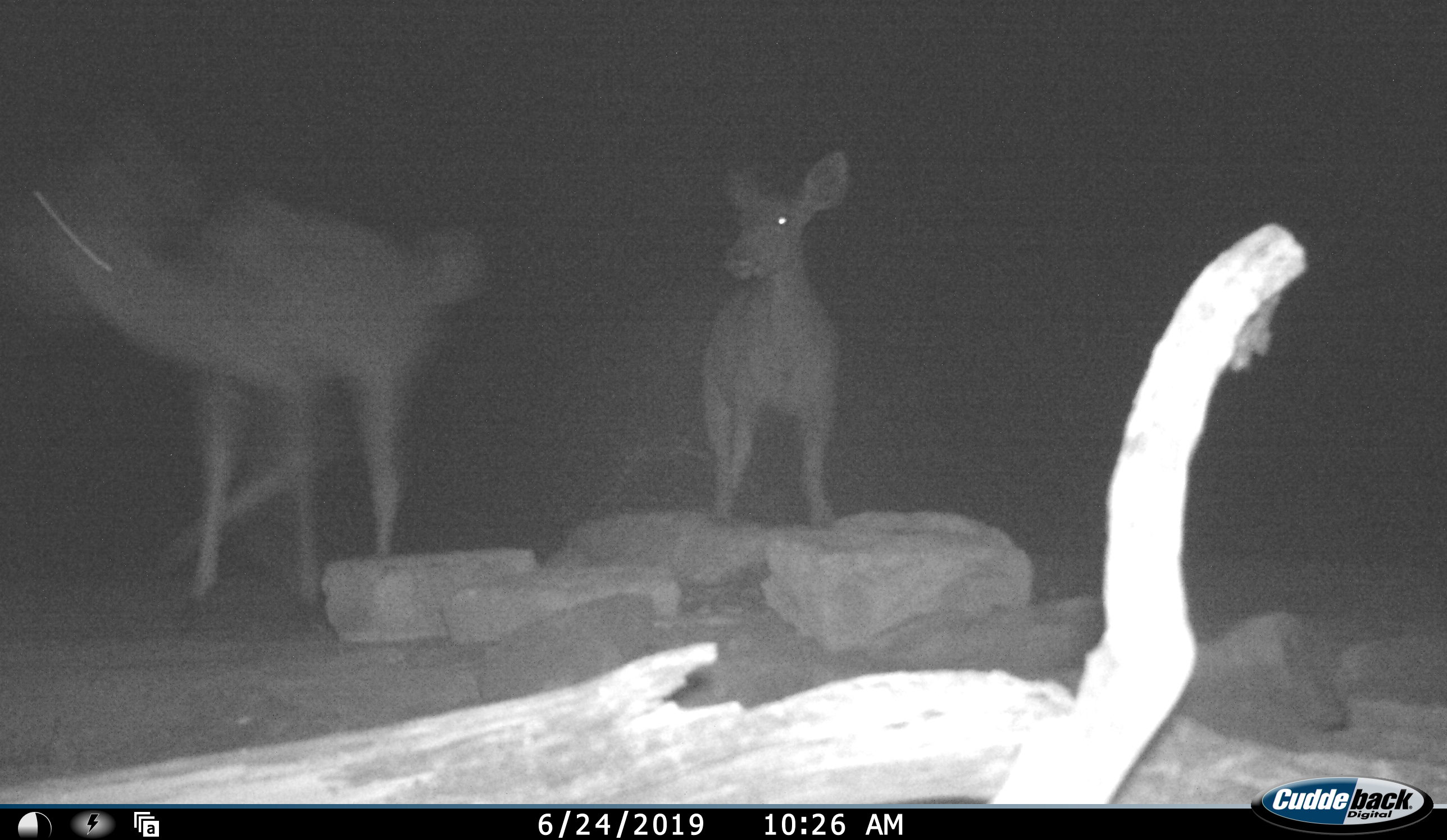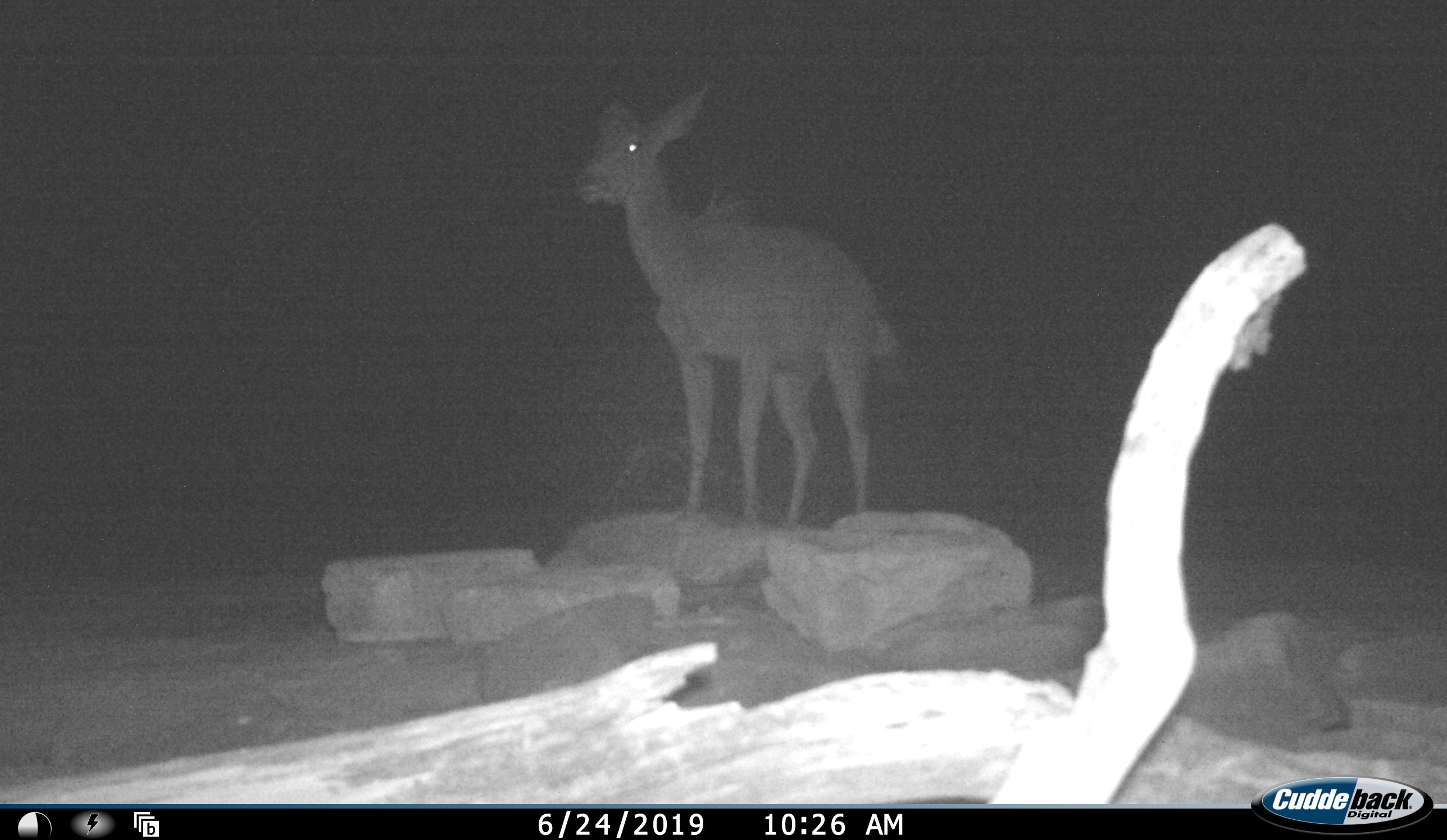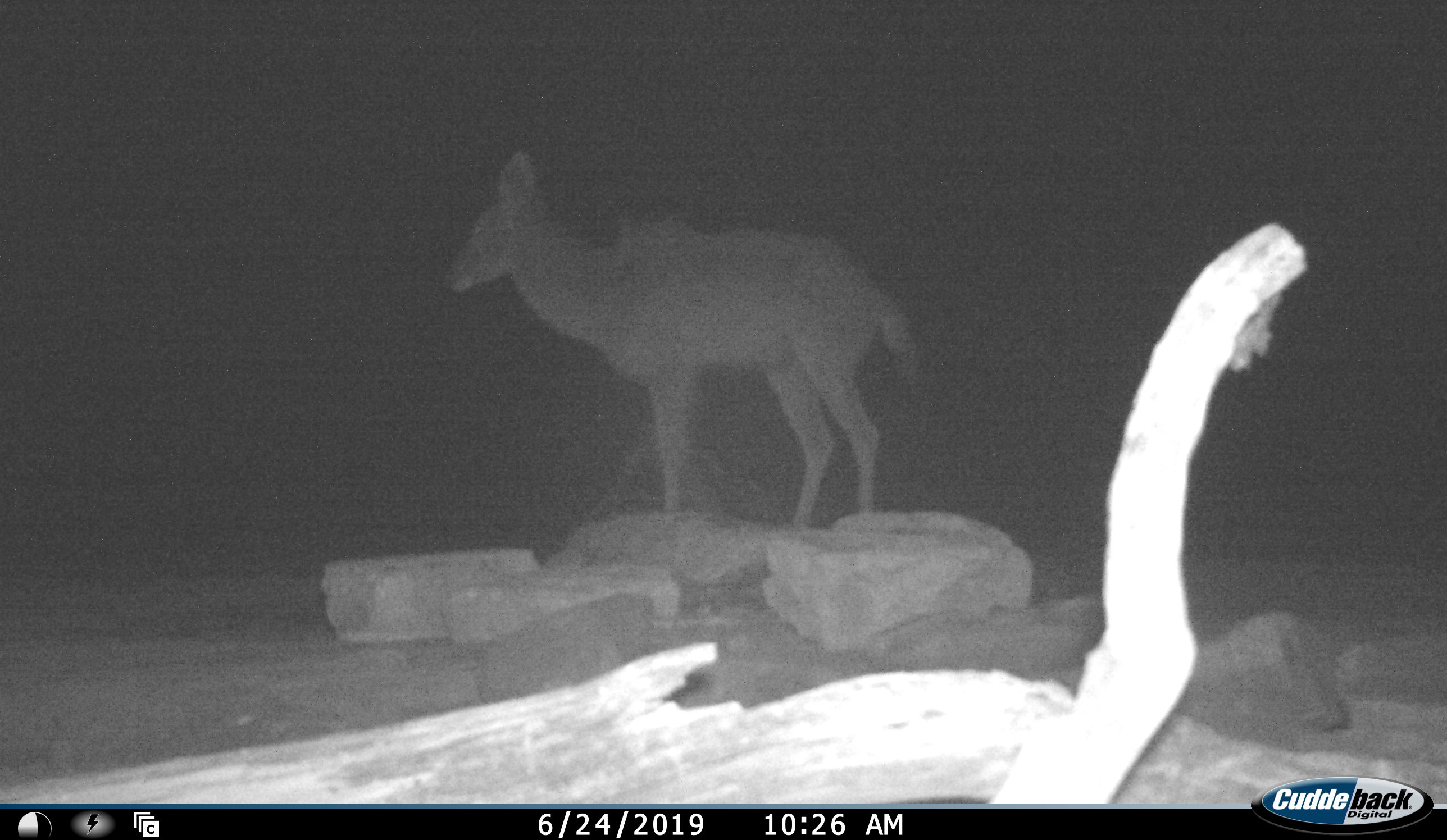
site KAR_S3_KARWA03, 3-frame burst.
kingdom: Animalia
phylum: Chordata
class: Mammalia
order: Artiodactyla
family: Bovidae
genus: Tragelaphus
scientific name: Tragelaphus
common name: kudu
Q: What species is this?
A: Kudu (Tragelaphus).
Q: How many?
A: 2.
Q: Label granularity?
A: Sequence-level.